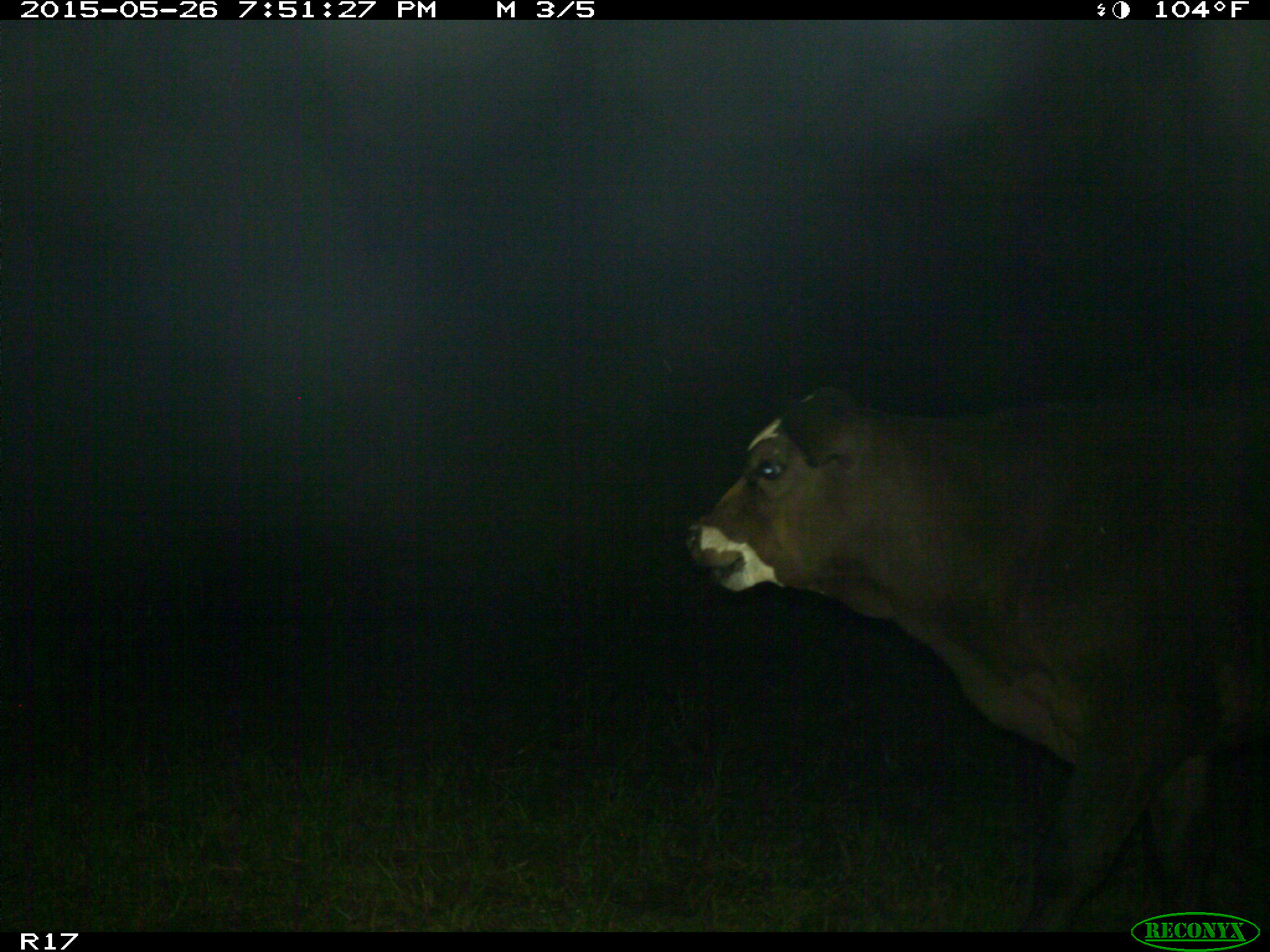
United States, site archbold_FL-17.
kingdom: Animalia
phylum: Chordata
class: Mammalia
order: Artiodactyla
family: Bovidae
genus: Bos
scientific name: Bos taurus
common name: domestic cow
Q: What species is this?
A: Bos taurus (domestic cow).